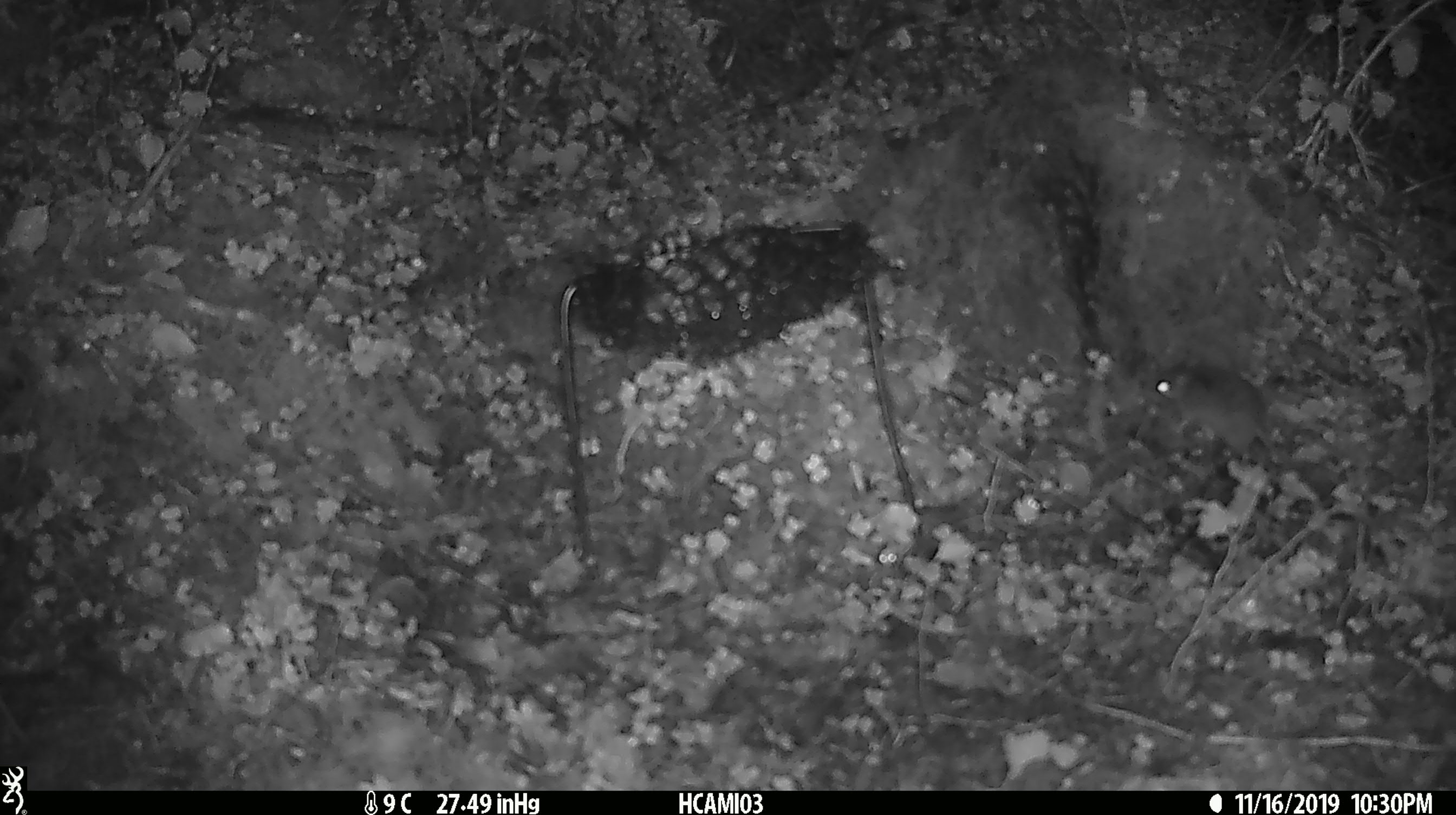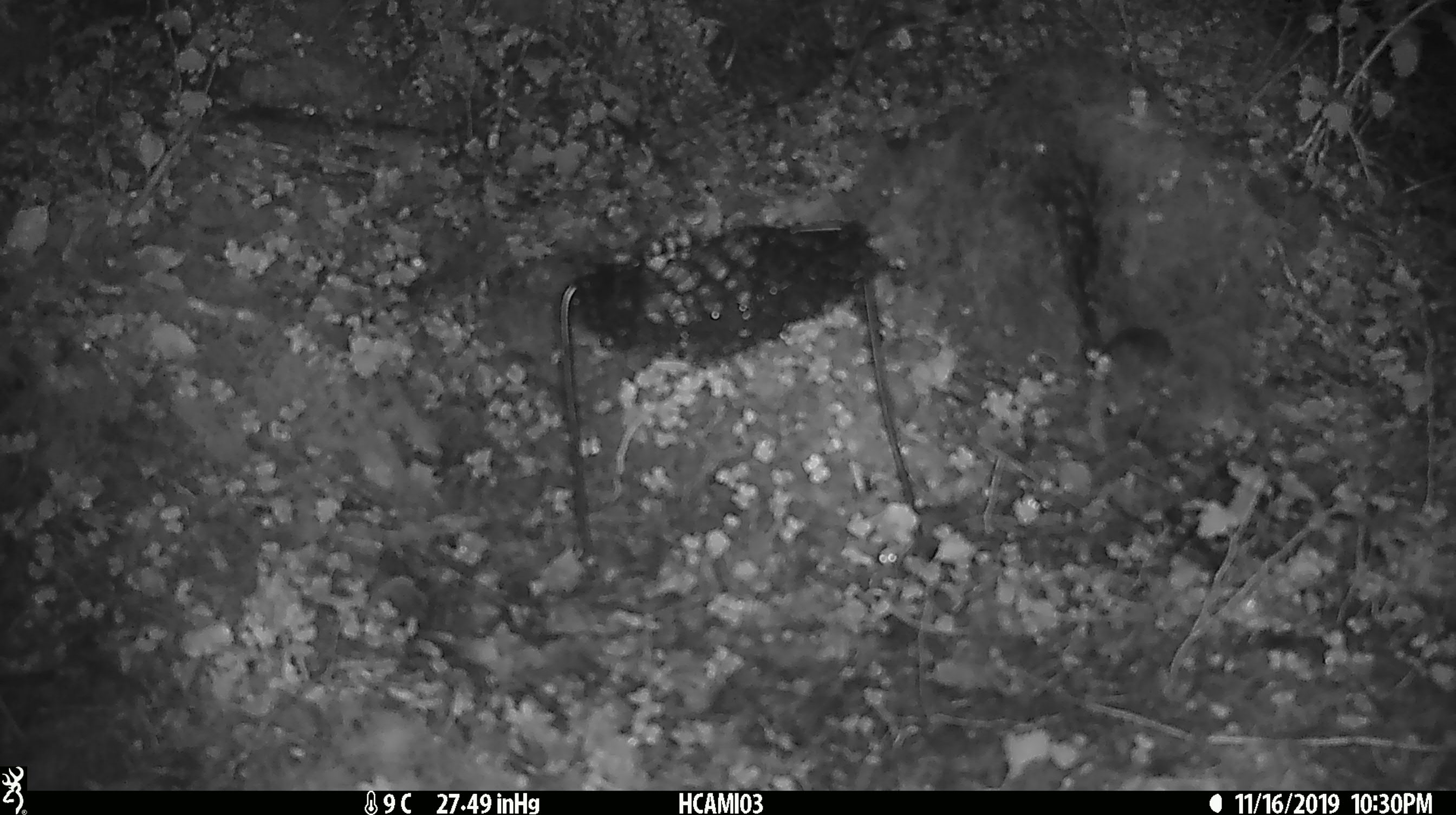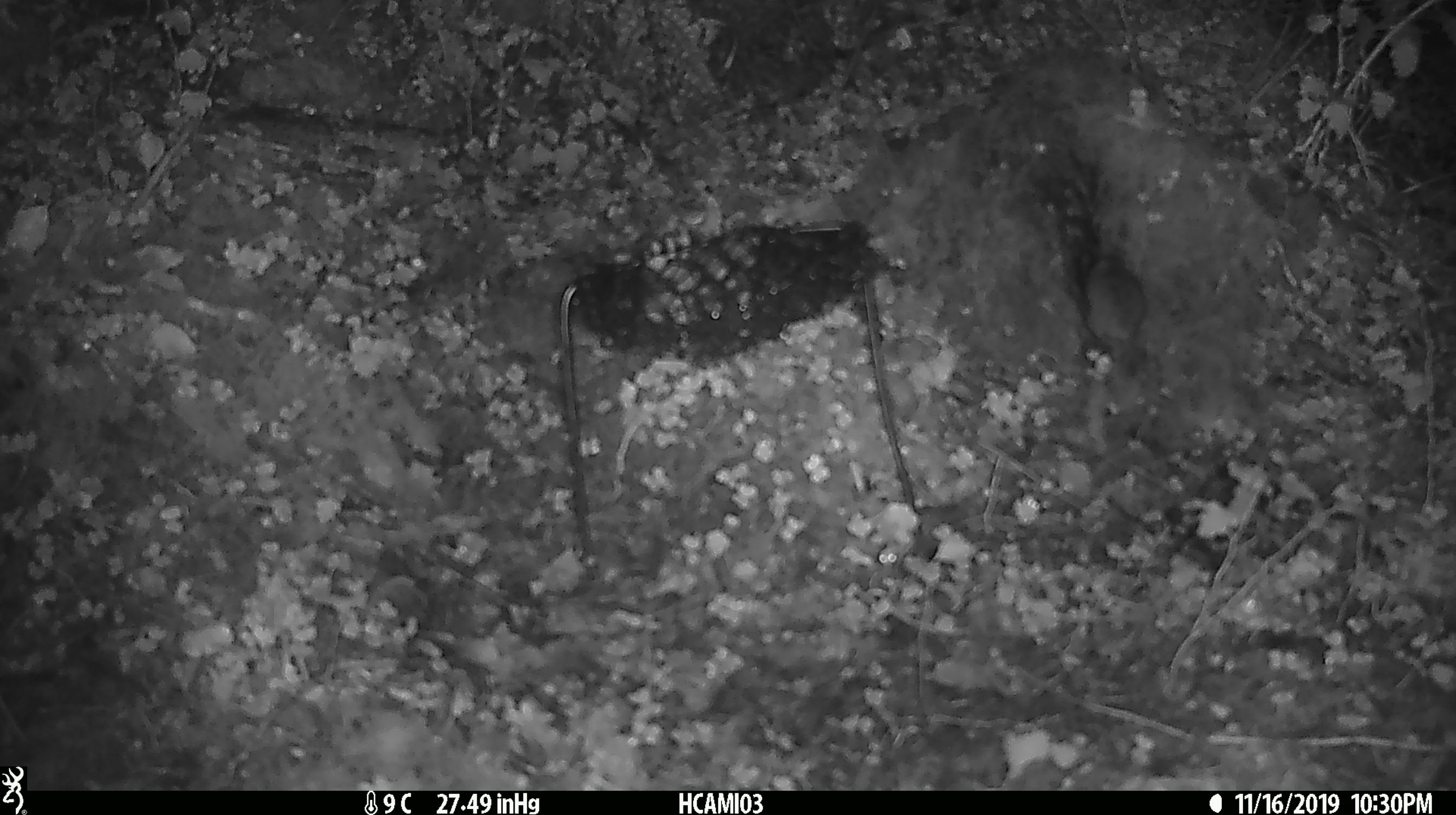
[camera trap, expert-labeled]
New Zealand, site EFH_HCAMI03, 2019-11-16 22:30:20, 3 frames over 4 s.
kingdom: Animalia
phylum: Chordata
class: Mammalia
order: Rodentia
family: Muridae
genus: Mus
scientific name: Mus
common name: mouse